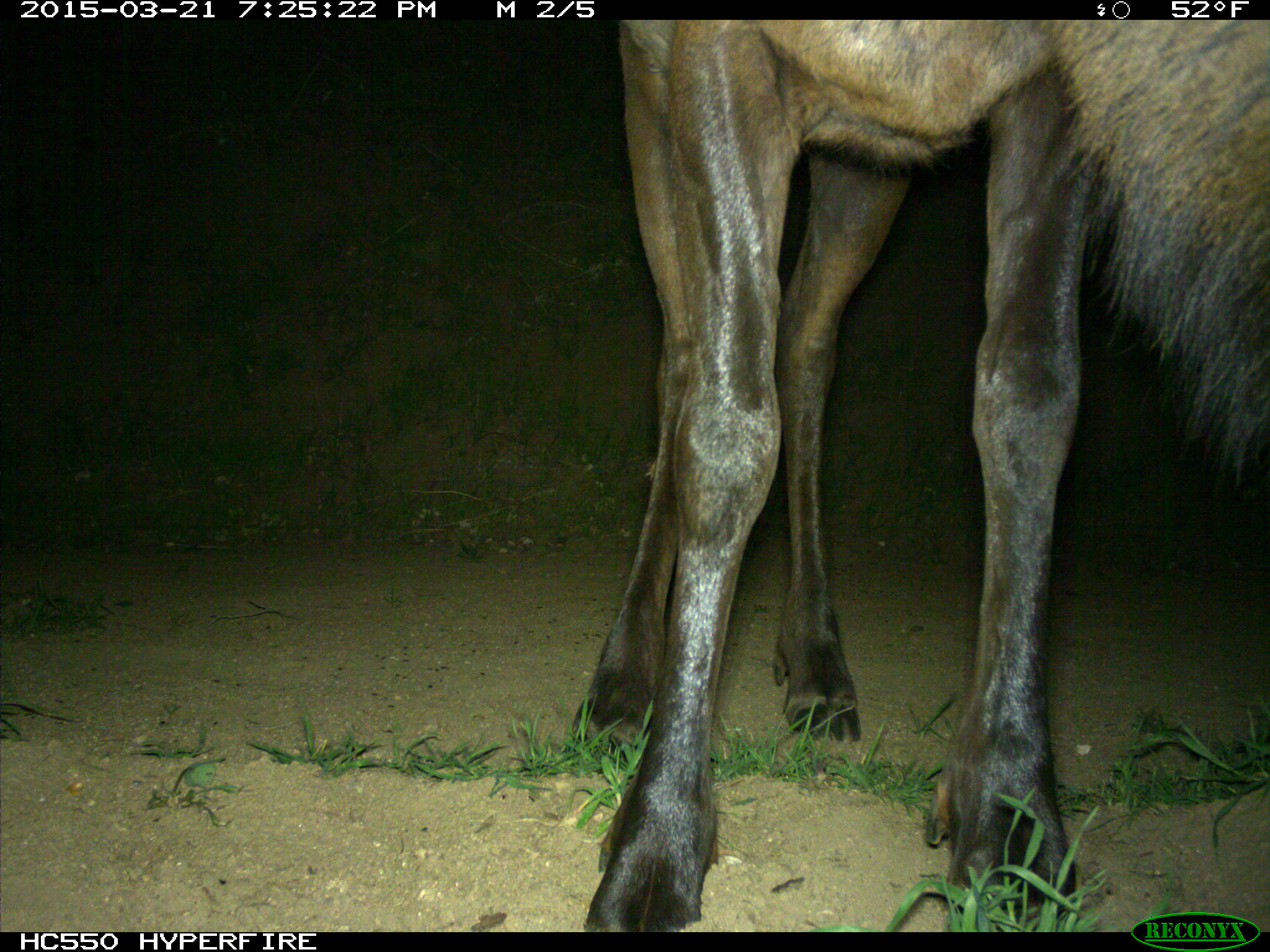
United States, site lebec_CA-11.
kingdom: Animalia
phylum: Chordata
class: Mammalia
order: Artiodactyla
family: Cervidae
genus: Cervus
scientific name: Cervus canadensis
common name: elk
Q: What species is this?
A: Cervus canadensis (elk).